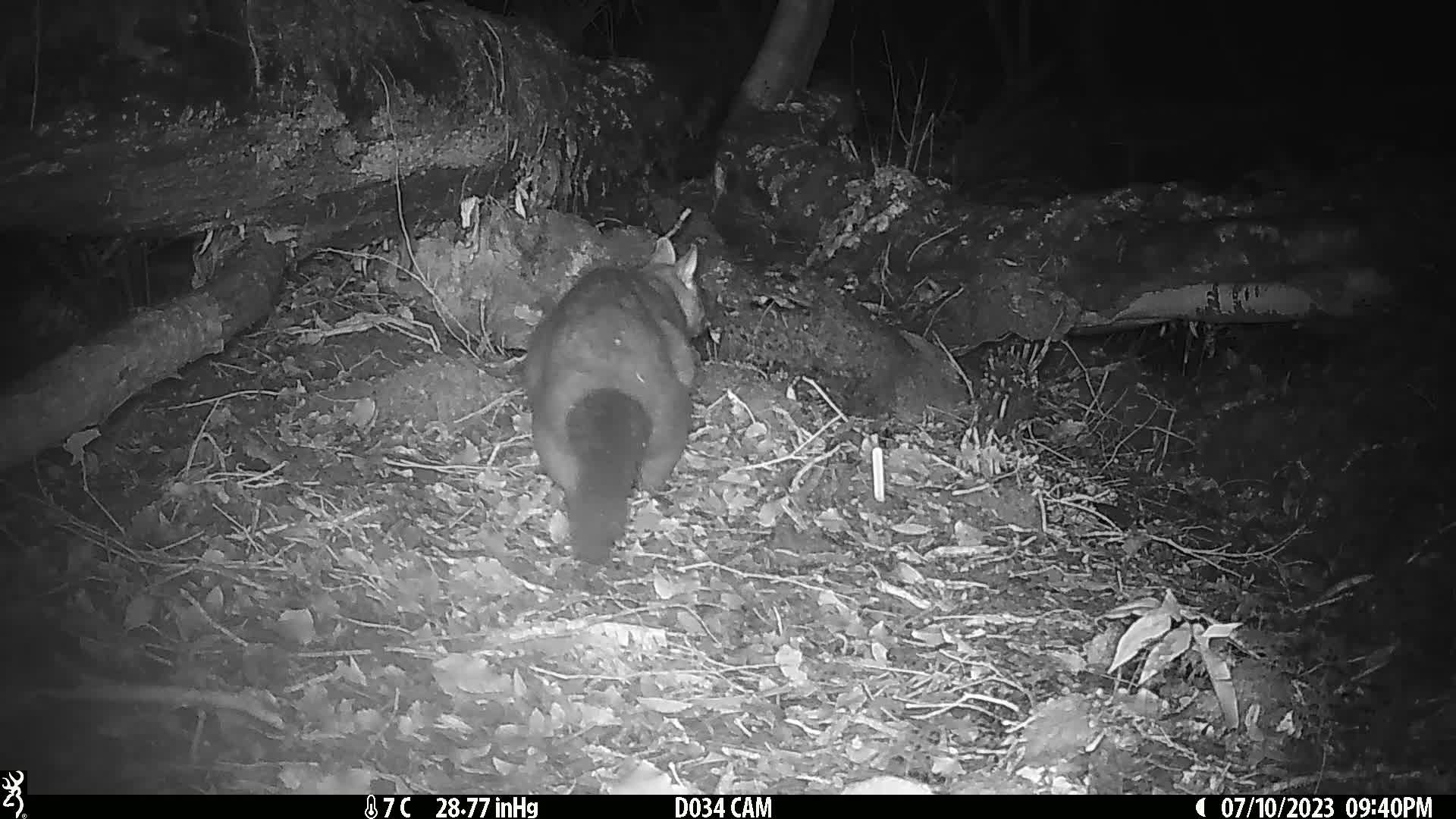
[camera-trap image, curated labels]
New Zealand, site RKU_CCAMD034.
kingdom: Animalia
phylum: Chordata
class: Mammalia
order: Diprotodontia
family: Phalangeridae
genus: Trichosurus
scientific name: Trichosurus vulpecula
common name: common brushtail possum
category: possum